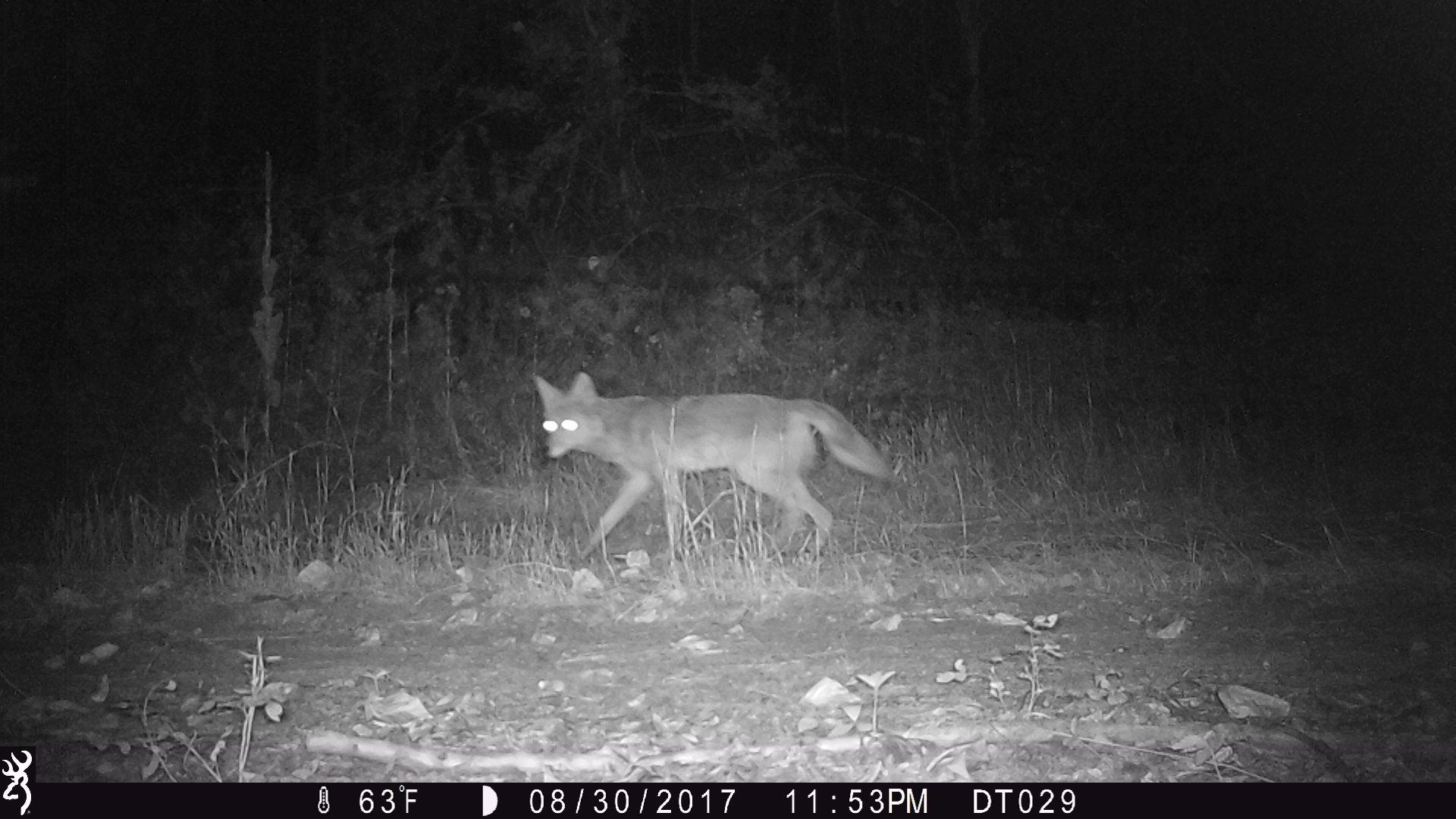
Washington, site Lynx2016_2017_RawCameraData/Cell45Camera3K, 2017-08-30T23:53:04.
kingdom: Animalia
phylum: Chordata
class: Mammalia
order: Carnivora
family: Canidae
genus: Canis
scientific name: Canis latrans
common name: coyote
Canis latrans (coyote). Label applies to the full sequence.